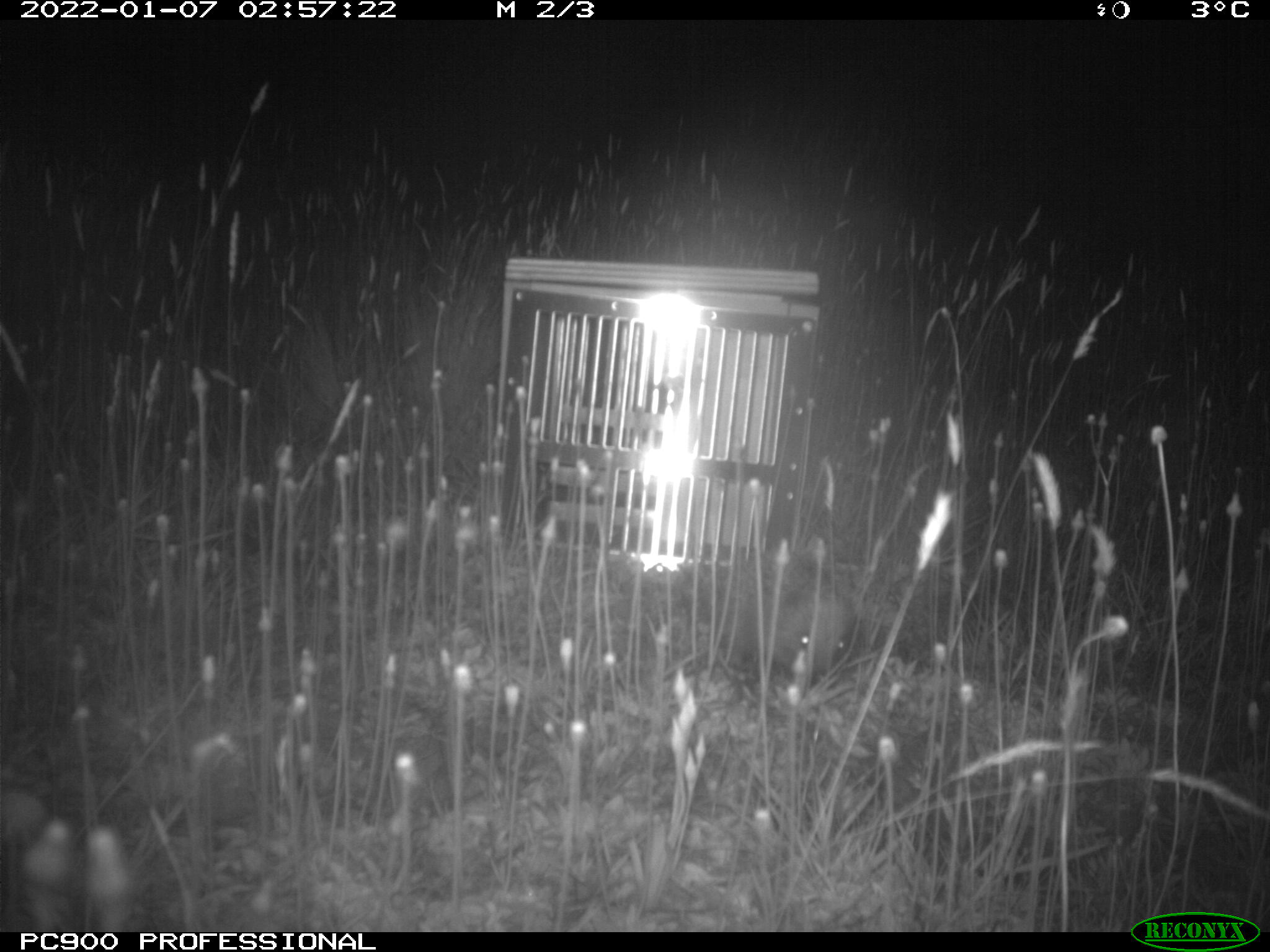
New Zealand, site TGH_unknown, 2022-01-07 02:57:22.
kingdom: Animalia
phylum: Chordata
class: Mammalia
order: Eulipotyphla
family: Erinaceidae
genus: Erinaceus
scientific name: Erinaceus europaeus europaeus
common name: european hedgehog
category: hedgehog